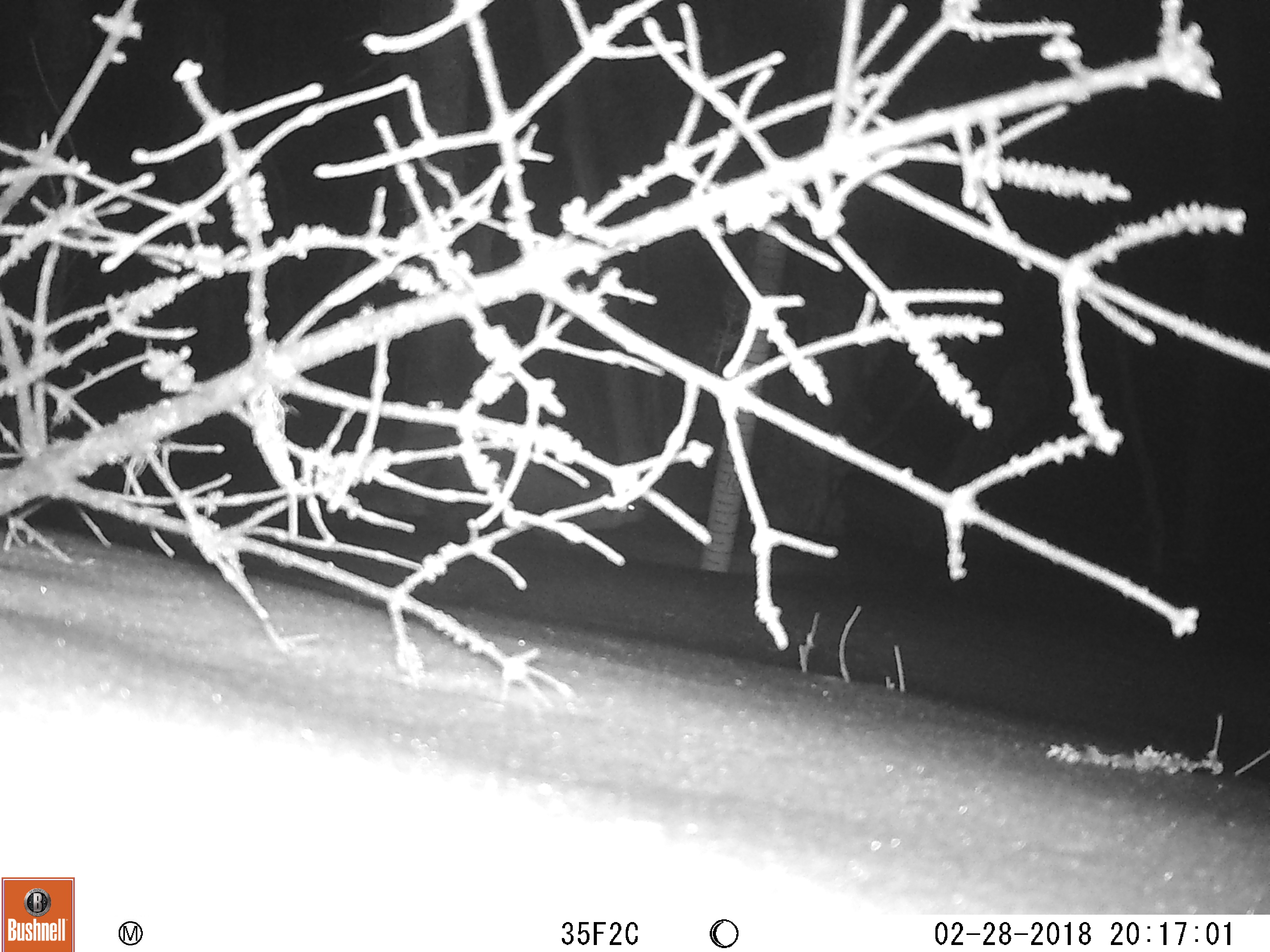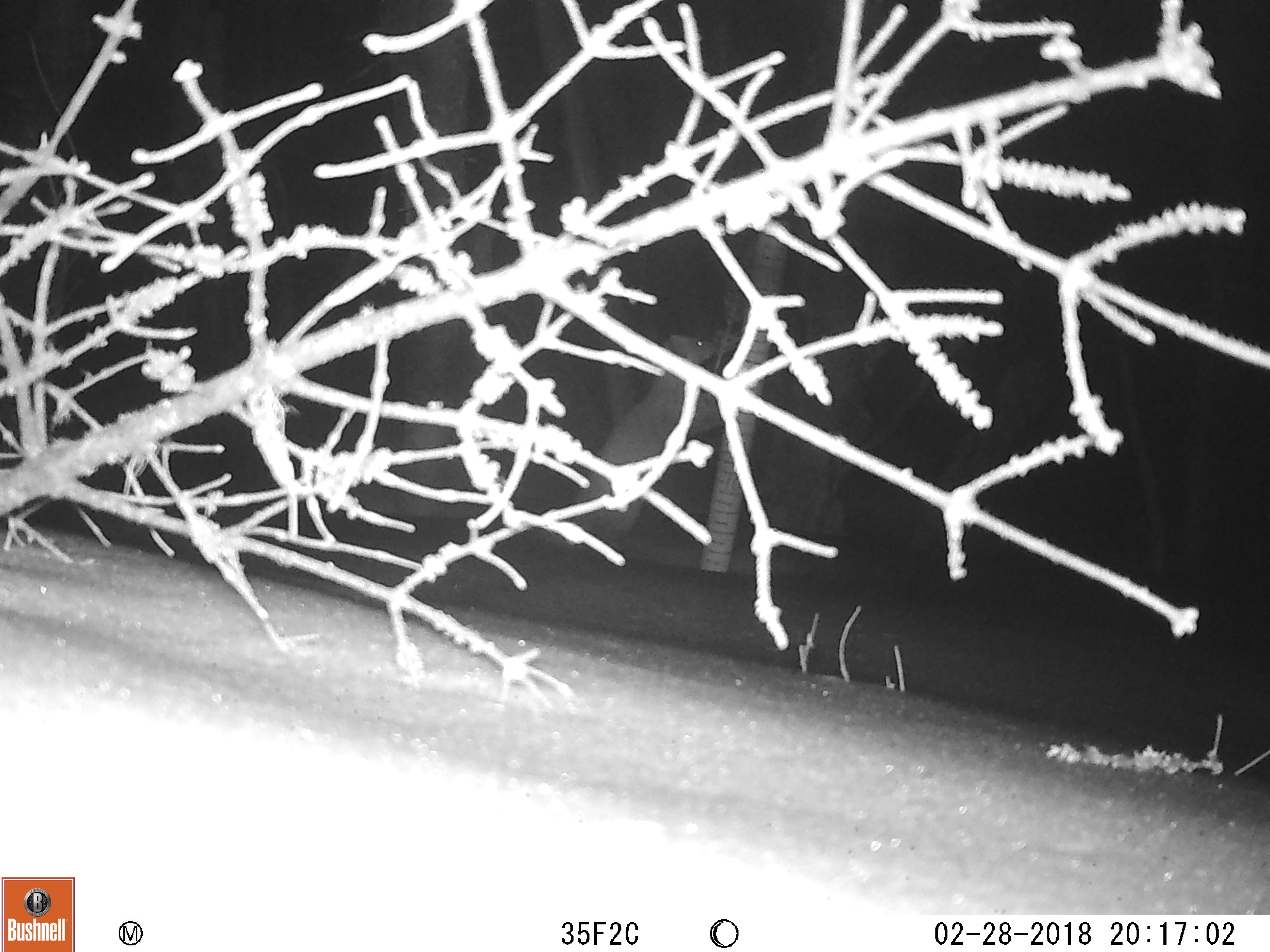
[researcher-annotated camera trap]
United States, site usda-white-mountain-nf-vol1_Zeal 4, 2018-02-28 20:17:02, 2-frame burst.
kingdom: Animalia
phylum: Chordata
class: Mammalia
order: Carnivora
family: Mustelidae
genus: Martes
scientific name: Martes americana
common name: american marten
American marten (Martes americana).